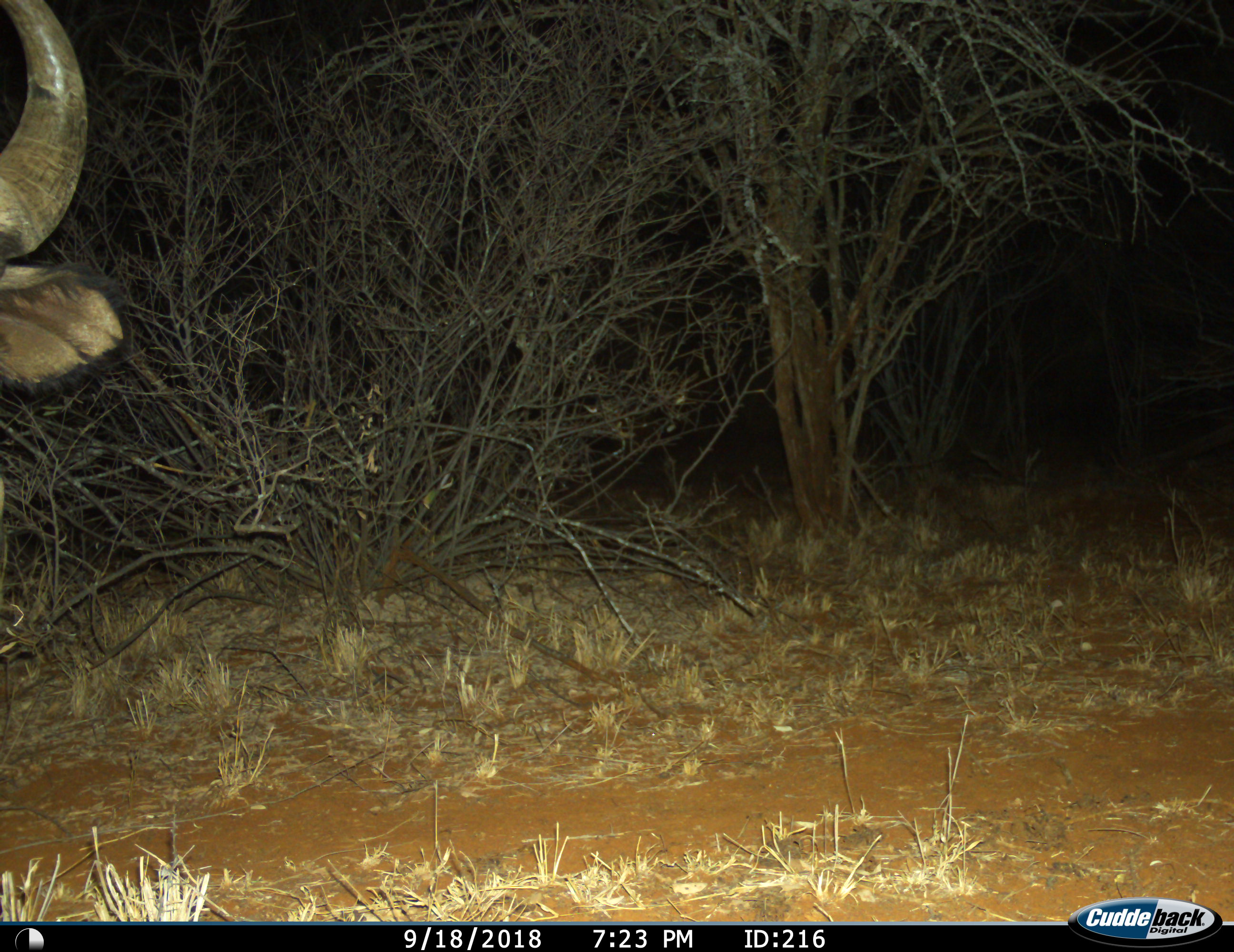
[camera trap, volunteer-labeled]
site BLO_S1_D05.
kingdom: Animalia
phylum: Chordata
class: Mammalia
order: Artiodactyla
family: Bovidae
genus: Syncerus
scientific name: Syncerus caffer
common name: african buffalo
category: buffalo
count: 1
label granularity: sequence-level